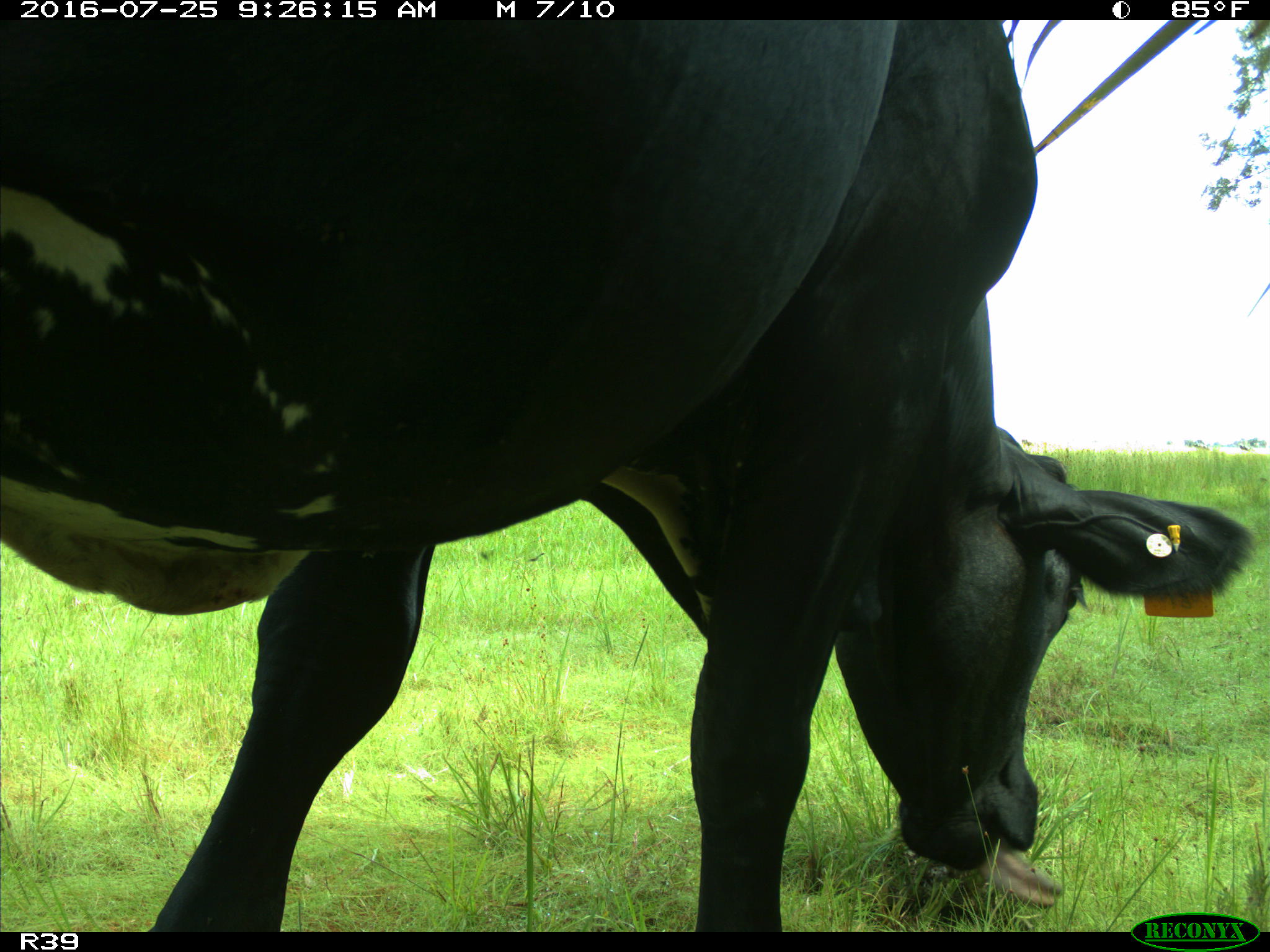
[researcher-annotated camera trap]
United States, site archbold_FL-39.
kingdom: Animalia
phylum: Chordata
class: Mammalia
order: Artiodactyla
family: Bovidae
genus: Bos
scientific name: Bos taurus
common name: domestic cow